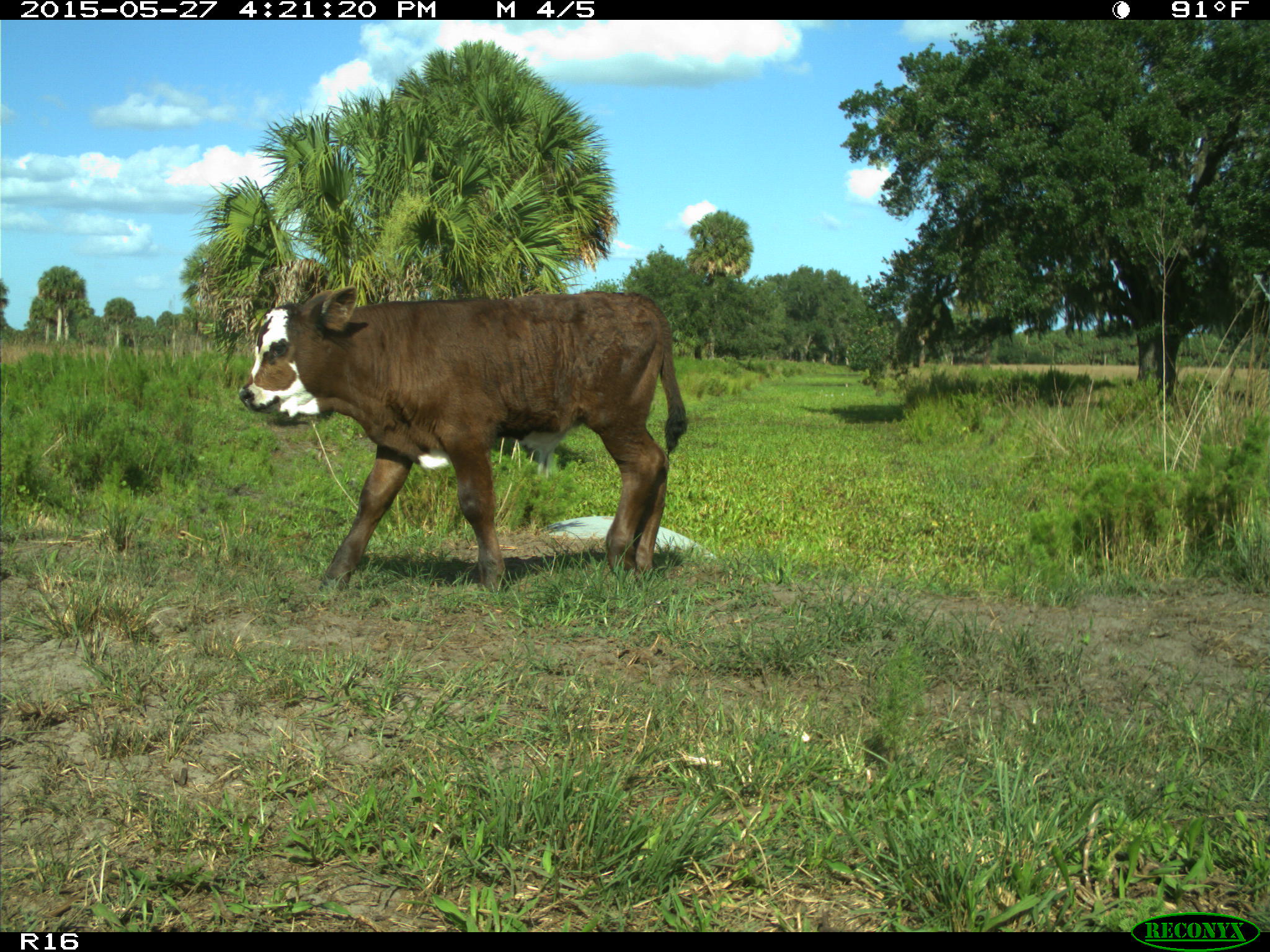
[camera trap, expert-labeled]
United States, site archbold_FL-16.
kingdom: Animalia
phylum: Chordata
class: Mammalia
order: Artiodactyla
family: Bovidae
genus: Bos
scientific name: Bos taurus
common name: domestic cow